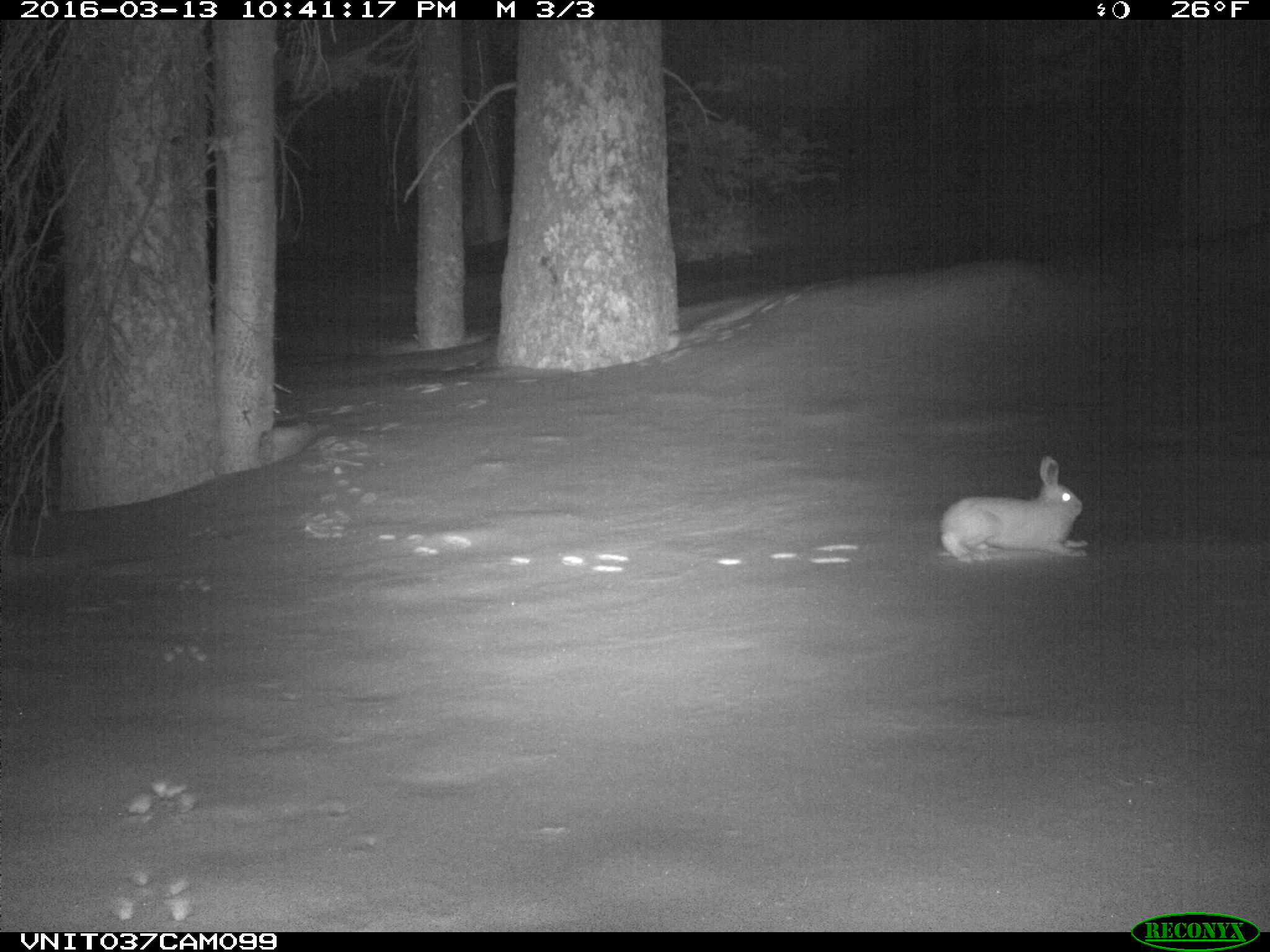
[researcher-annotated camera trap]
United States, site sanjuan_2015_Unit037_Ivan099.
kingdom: Animalia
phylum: Chordata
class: Mammalia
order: Lagomorpha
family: Leporidae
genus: Lepus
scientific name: Lepus americanus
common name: snowshoe hare